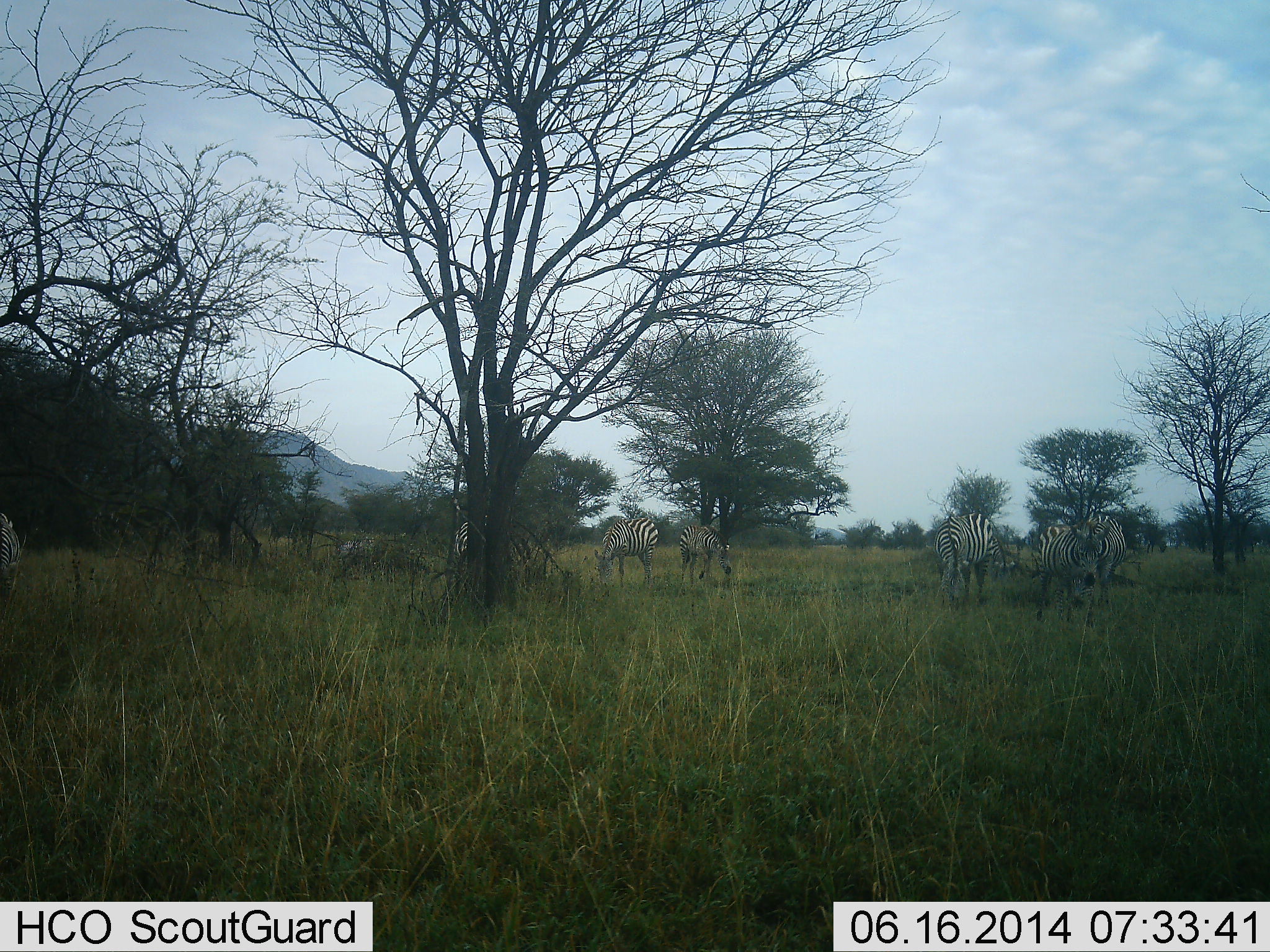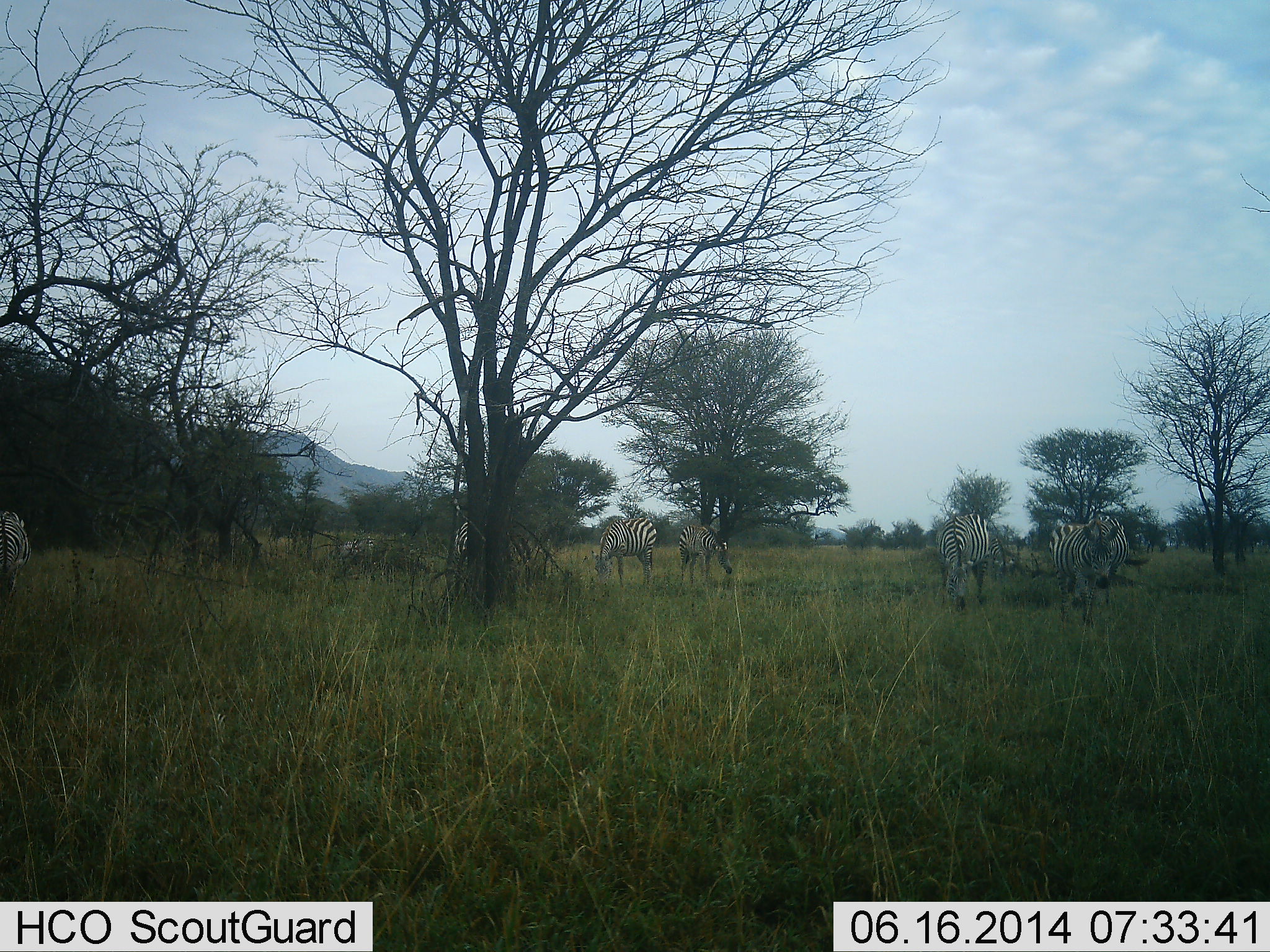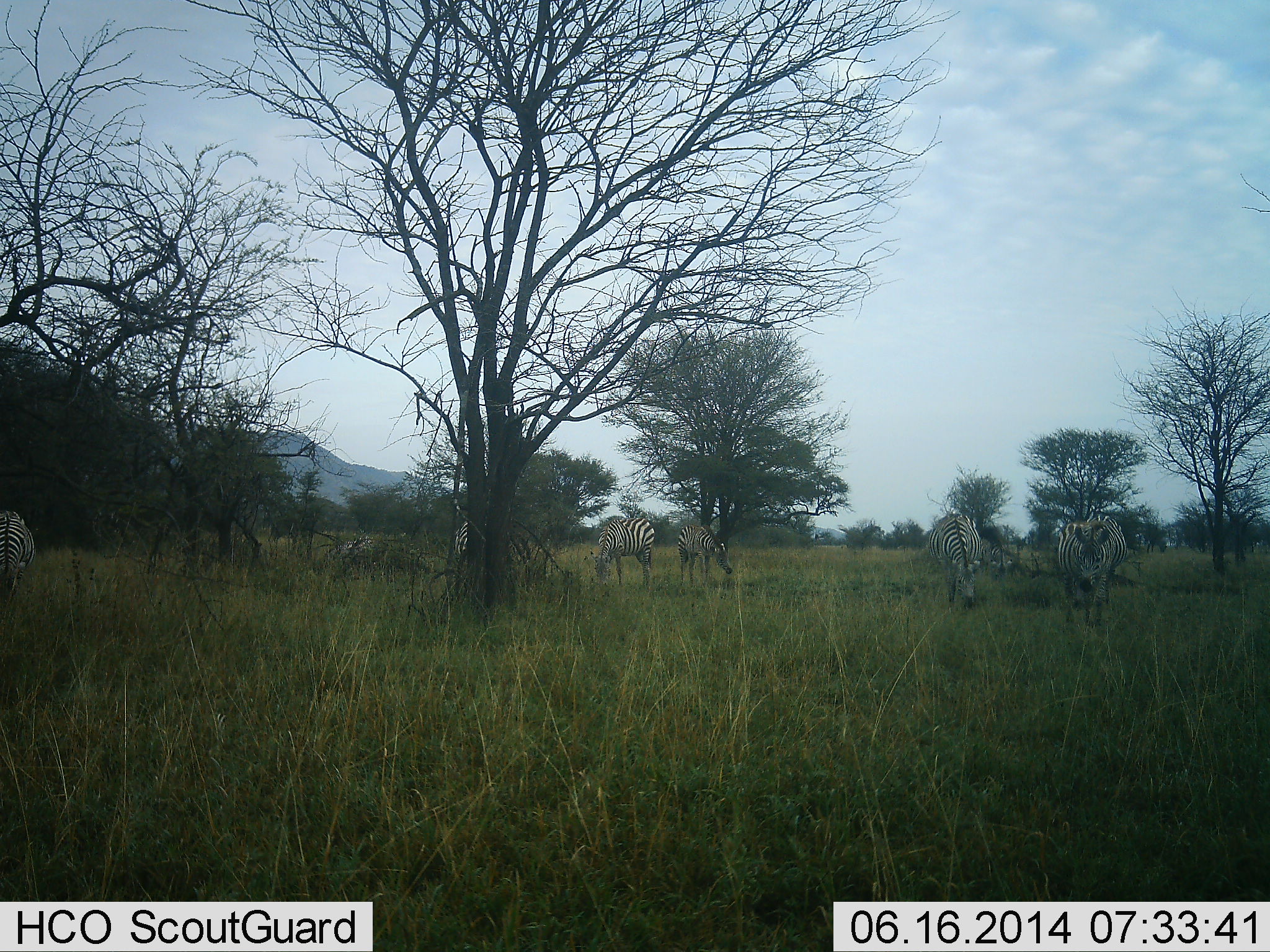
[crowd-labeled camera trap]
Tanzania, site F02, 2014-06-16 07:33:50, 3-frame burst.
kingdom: Animalia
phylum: Chordata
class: Mammalia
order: Perissodactyla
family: Equidae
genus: Equus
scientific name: Equus quagga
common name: plains zebra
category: zebra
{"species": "zebra (plains zebra) (Equus quagga)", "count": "8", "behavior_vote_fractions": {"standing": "60%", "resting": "10%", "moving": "40%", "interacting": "20%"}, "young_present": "0%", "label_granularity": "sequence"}